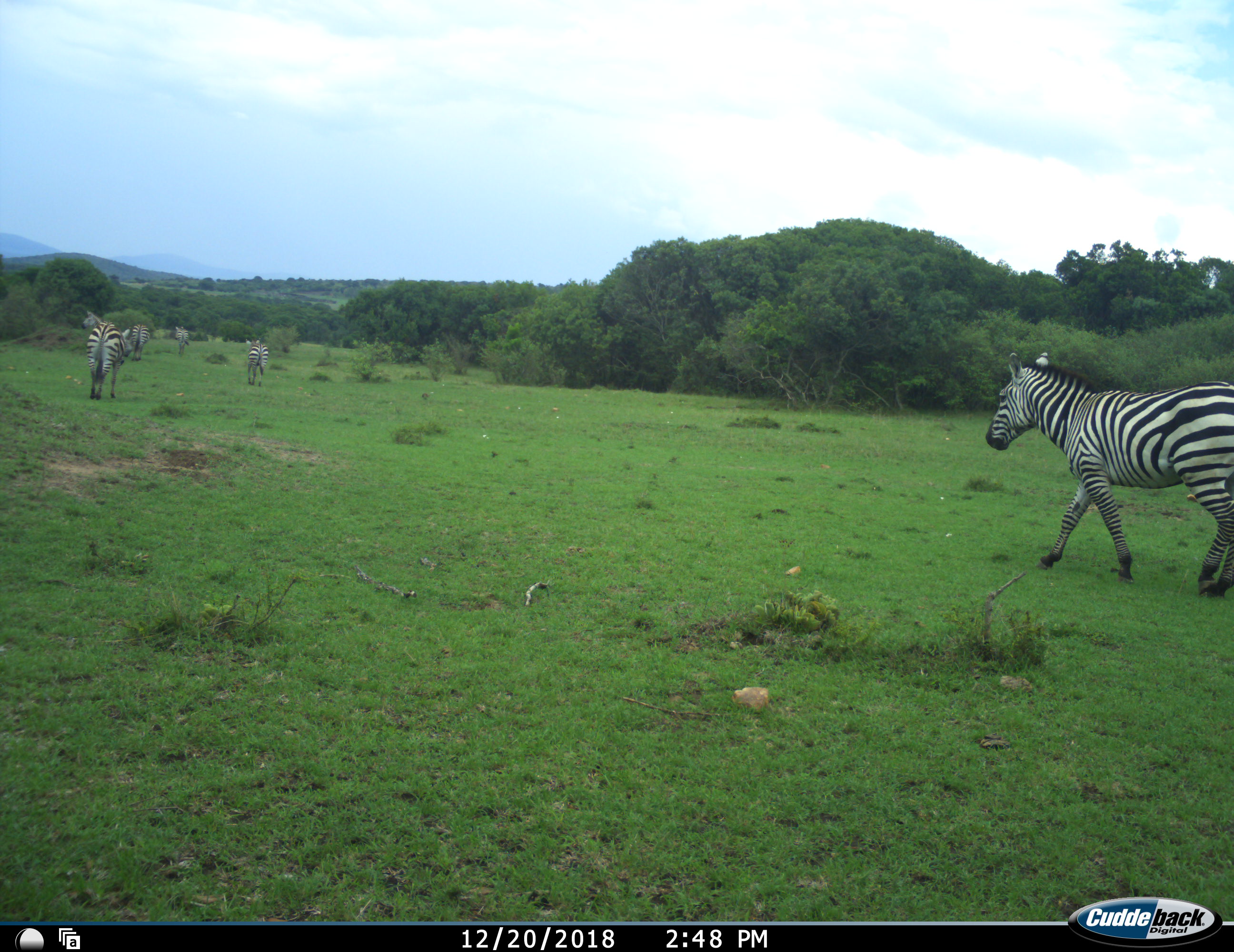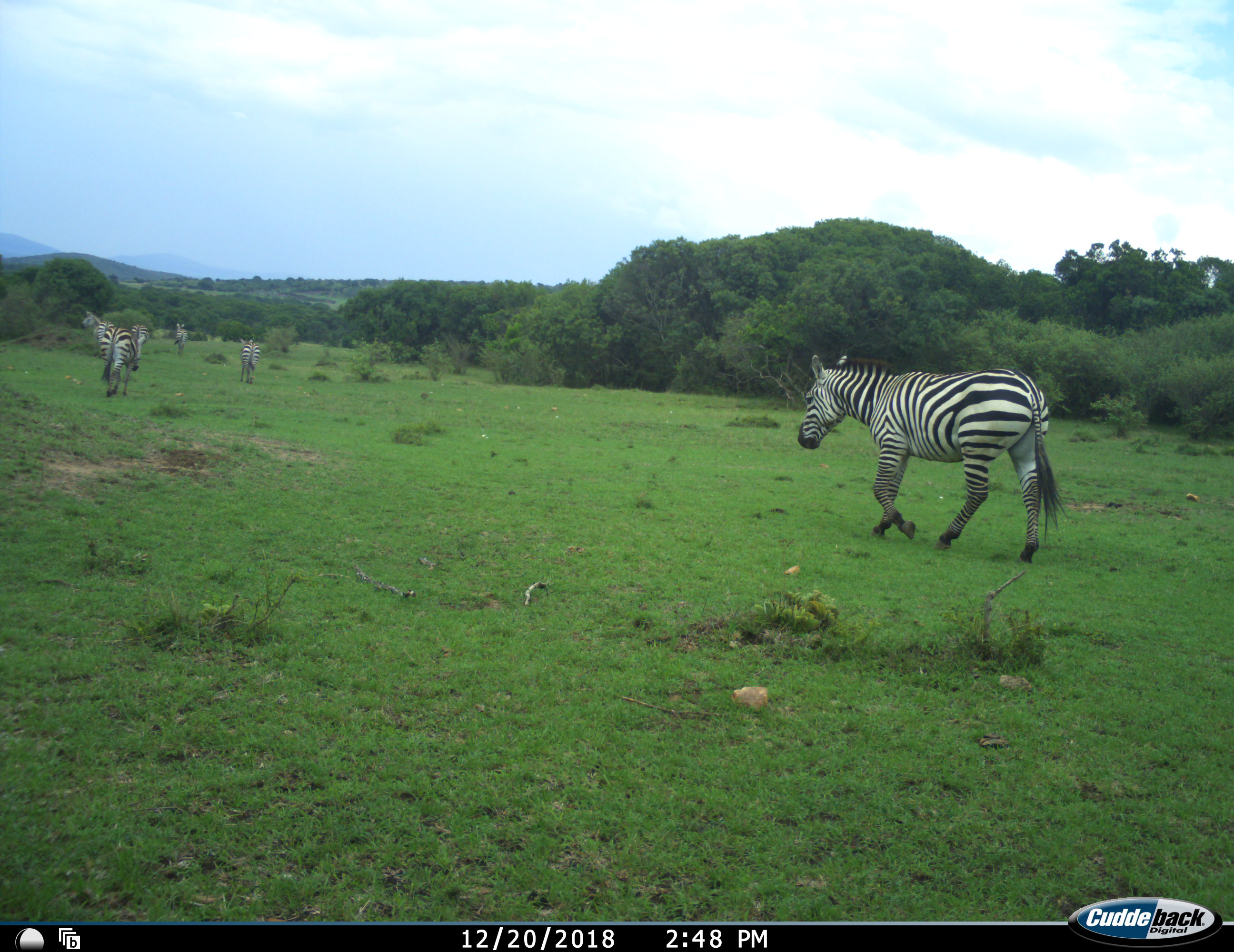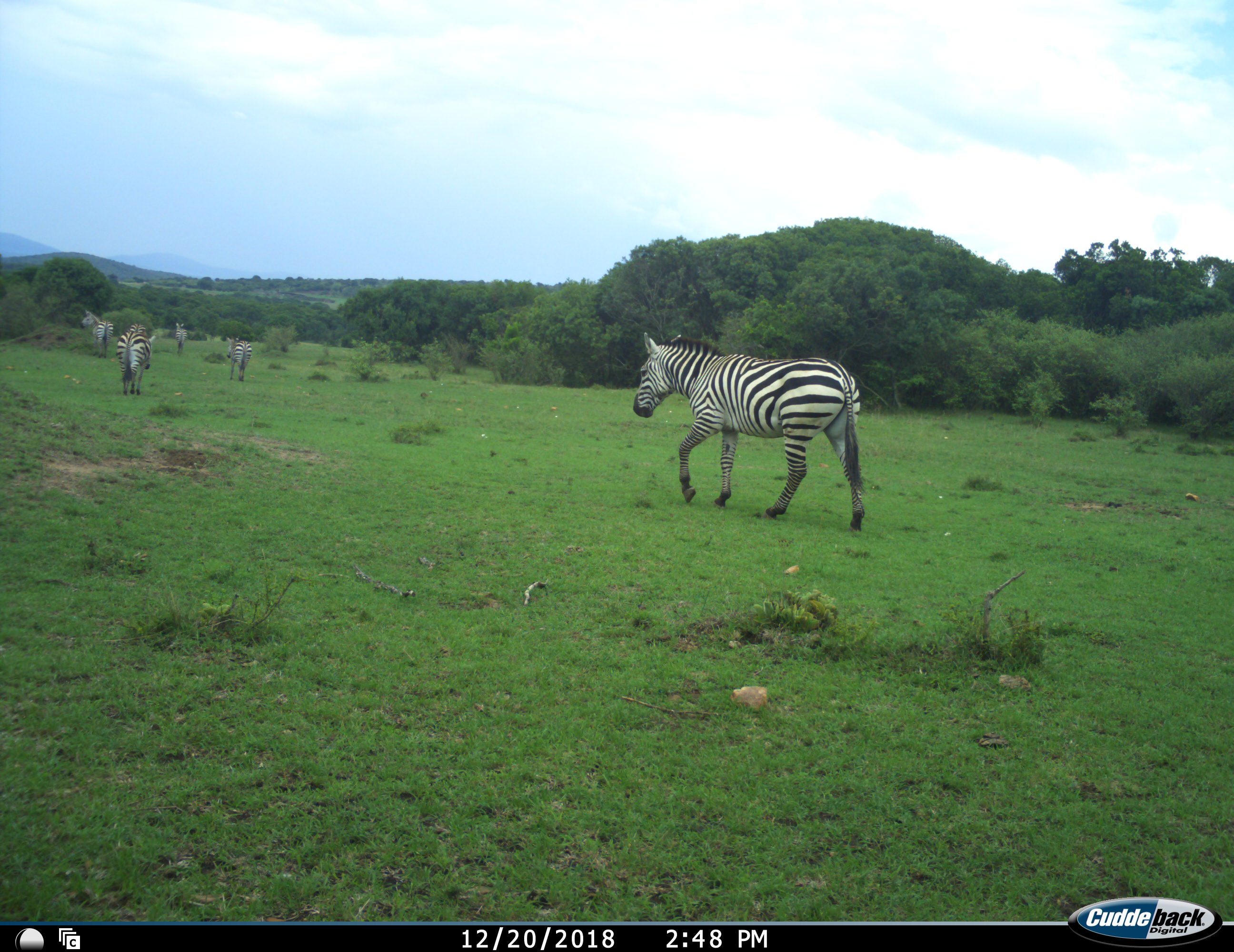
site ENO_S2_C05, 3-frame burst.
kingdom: Animalia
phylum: Chordata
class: Mammalia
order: Perissodactyla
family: Equidae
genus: Equus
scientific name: Equus quagga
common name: plains zebra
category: zebraplains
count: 6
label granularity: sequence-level